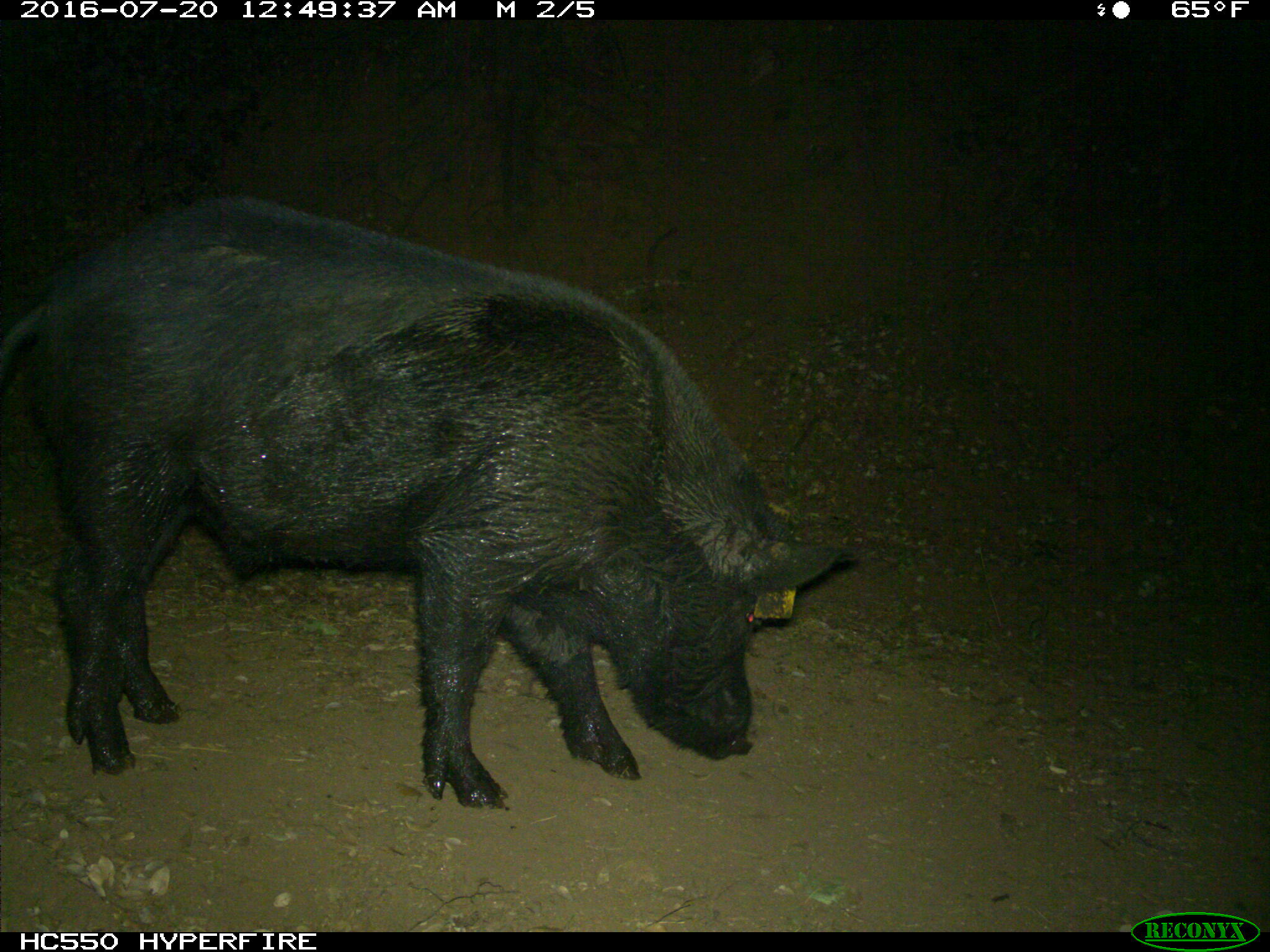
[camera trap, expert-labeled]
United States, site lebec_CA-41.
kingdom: Animalia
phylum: Chordata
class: Mammalia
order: Artiodactyla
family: Suidae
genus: Sus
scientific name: Sus scrofa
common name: wild boar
Sus scrofa (wild boar).